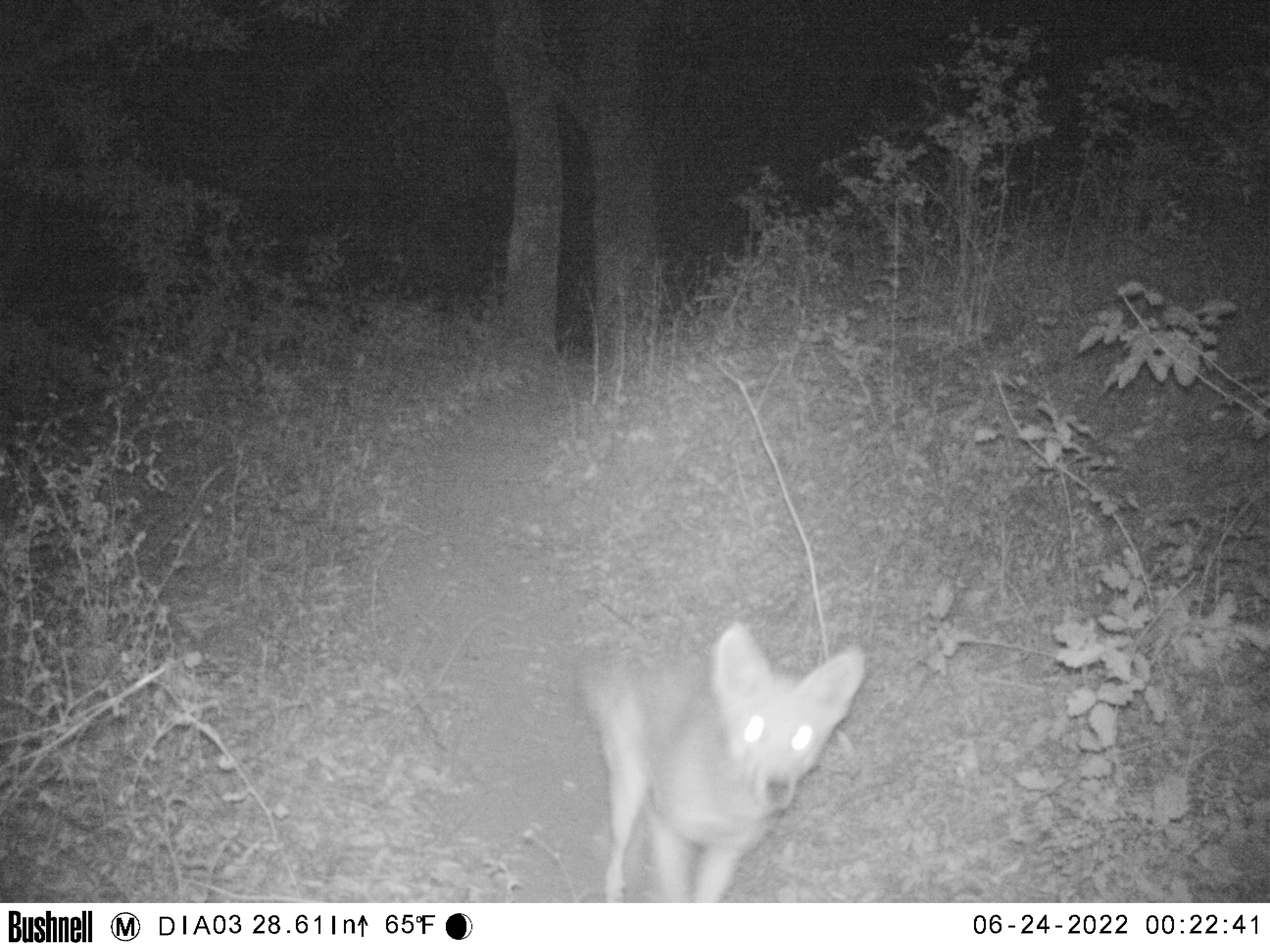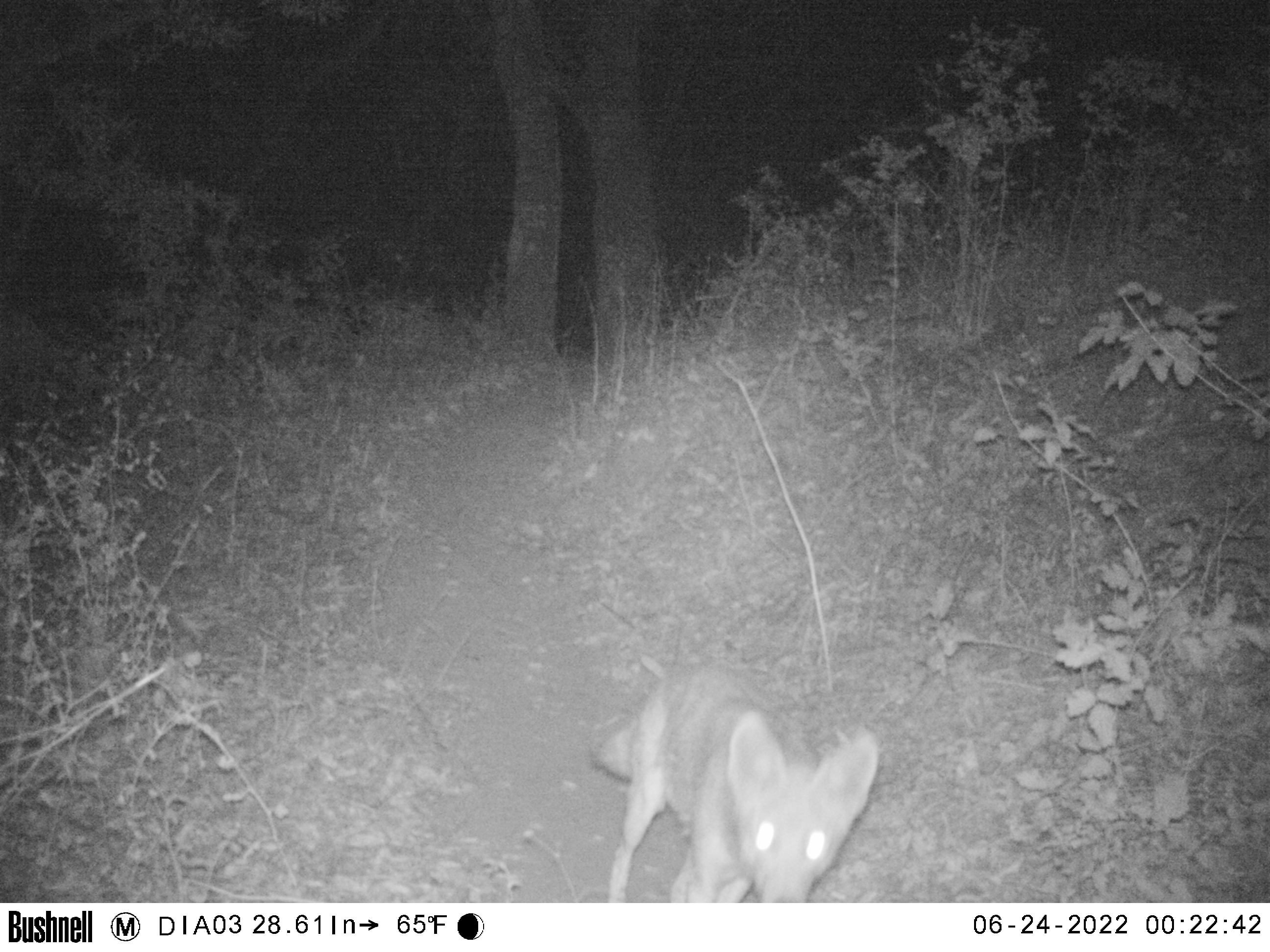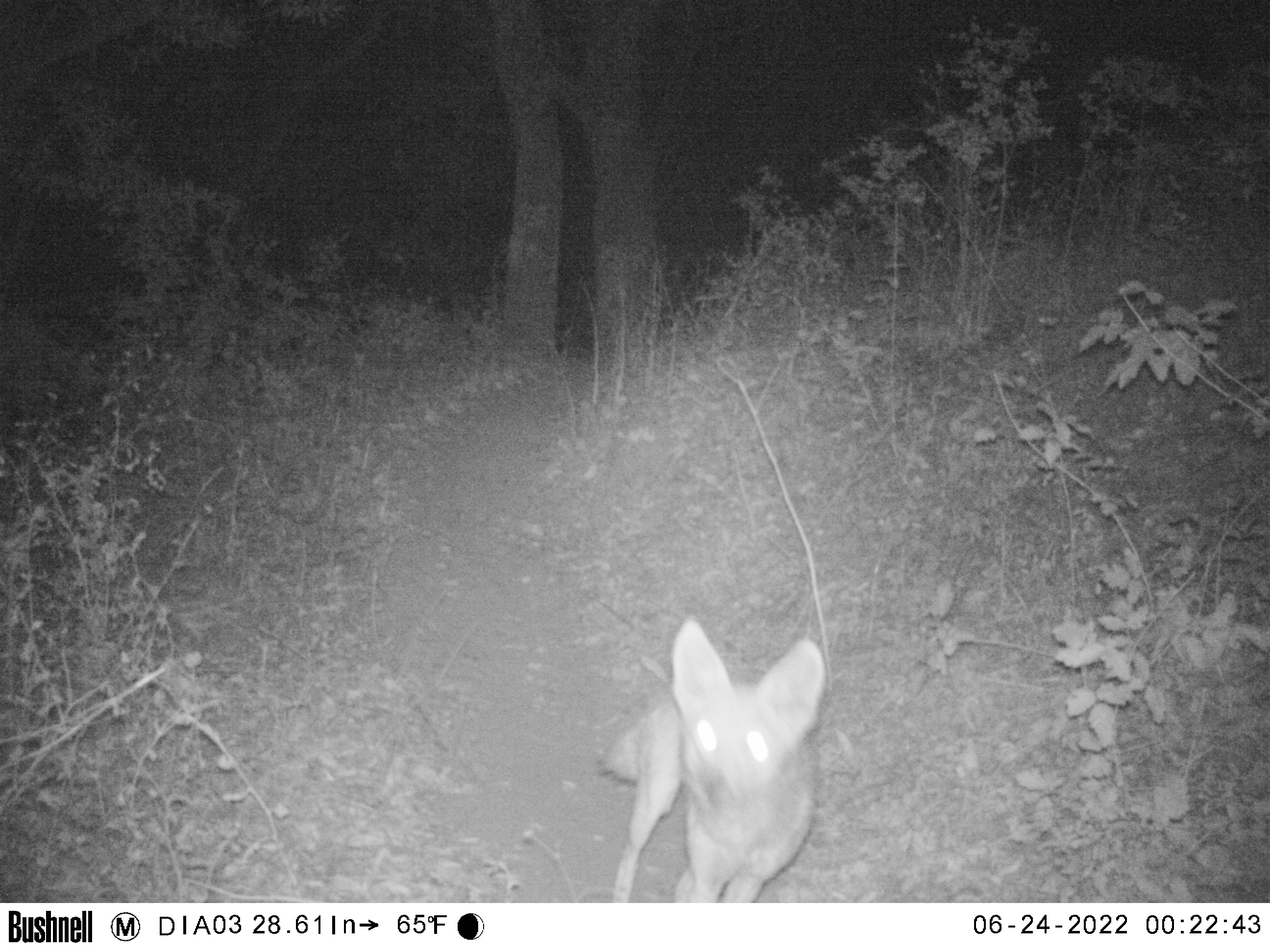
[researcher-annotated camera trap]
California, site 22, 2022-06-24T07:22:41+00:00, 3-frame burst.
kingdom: Animalia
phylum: Chordata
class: Mammalia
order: Carnivora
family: Canidae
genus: Canis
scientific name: Canis latrans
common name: coyote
Coyote (Canis latrans).